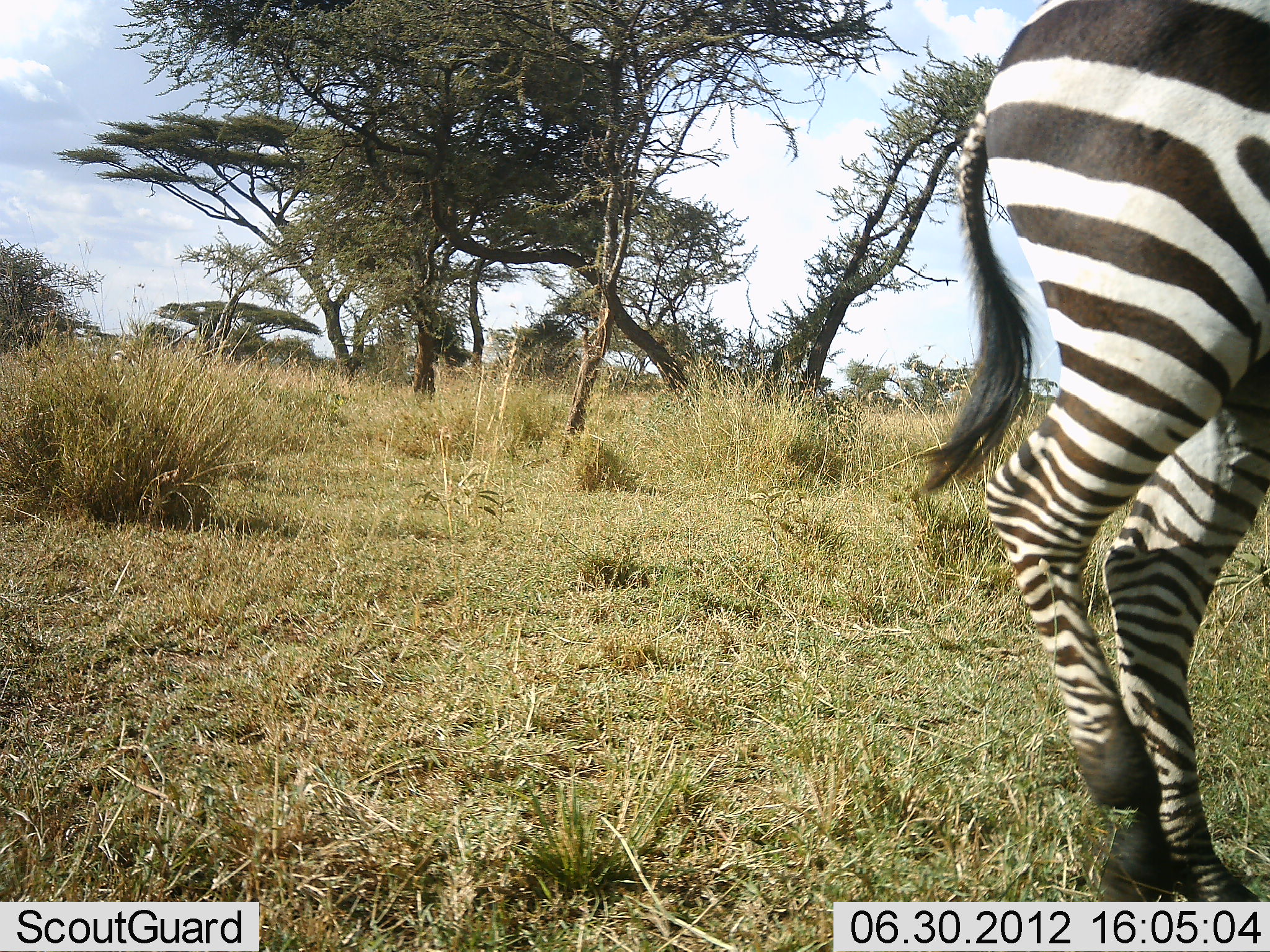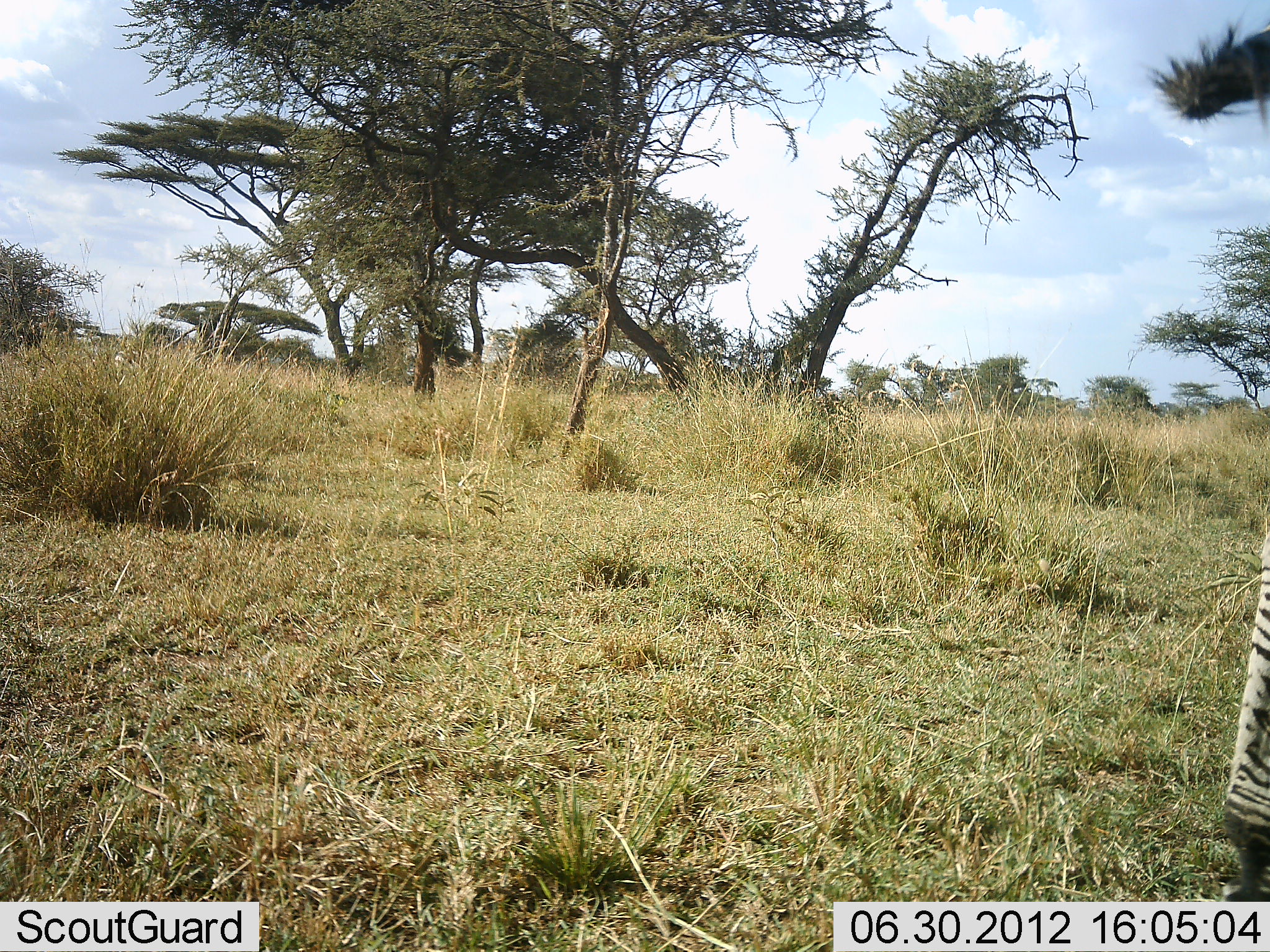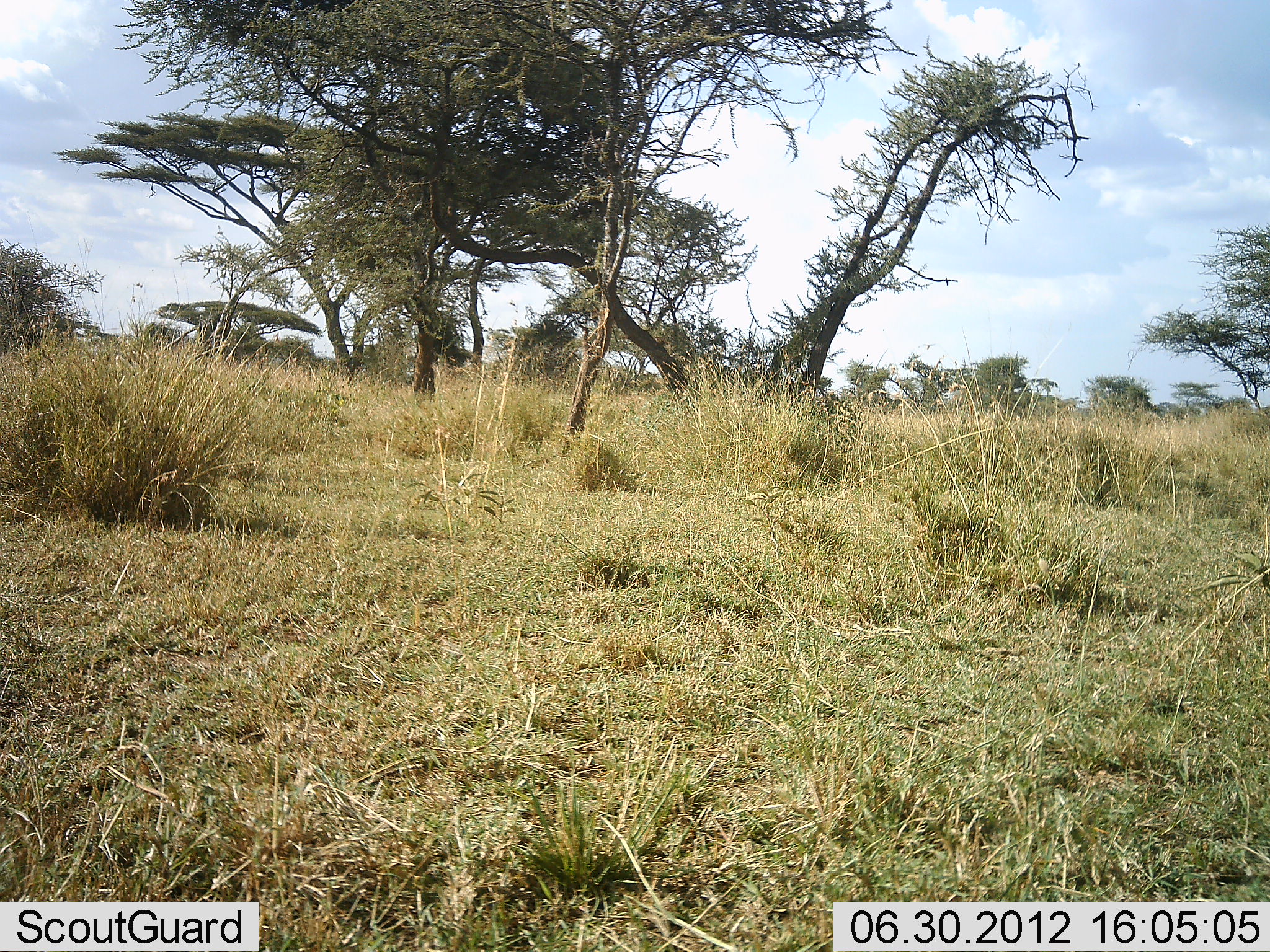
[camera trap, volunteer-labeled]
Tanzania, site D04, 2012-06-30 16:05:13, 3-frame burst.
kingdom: Animalia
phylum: Chordata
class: Mammalia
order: Perissodactyla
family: Equidae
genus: Equus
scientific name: Equus quagga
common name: plains zebra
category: zebra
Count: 1.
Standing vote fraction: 60%.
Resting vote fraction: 0%.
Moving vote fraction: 40%.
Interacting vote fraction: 0%.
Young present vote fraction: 0%.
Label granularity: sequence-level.